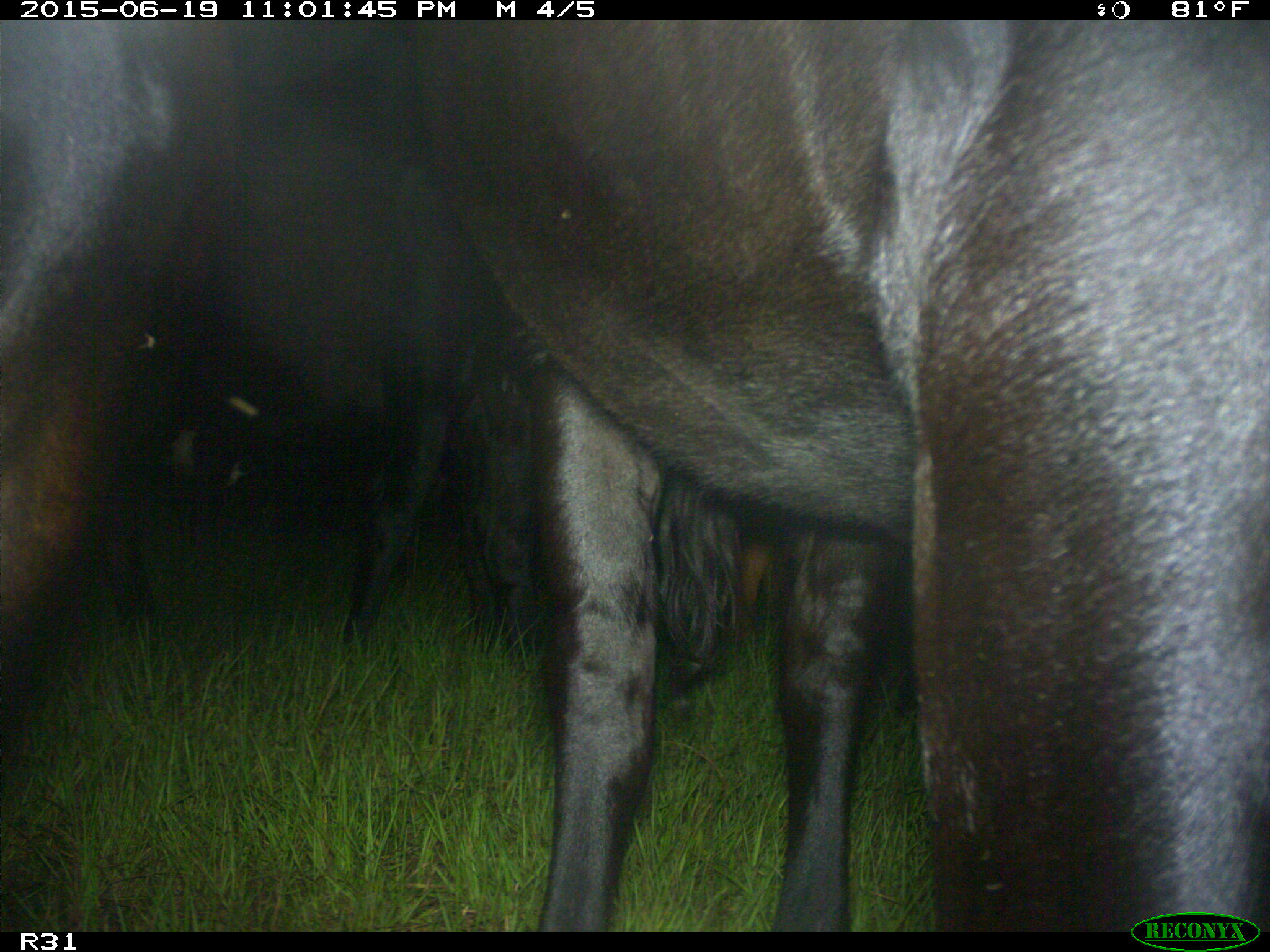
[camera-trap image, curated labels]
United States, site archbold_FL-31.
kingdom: Animalia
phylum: Chordata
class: Mammalia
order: Artiodactyla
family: Bovidae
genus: Bos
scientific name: Bos taurus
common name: domestic cow